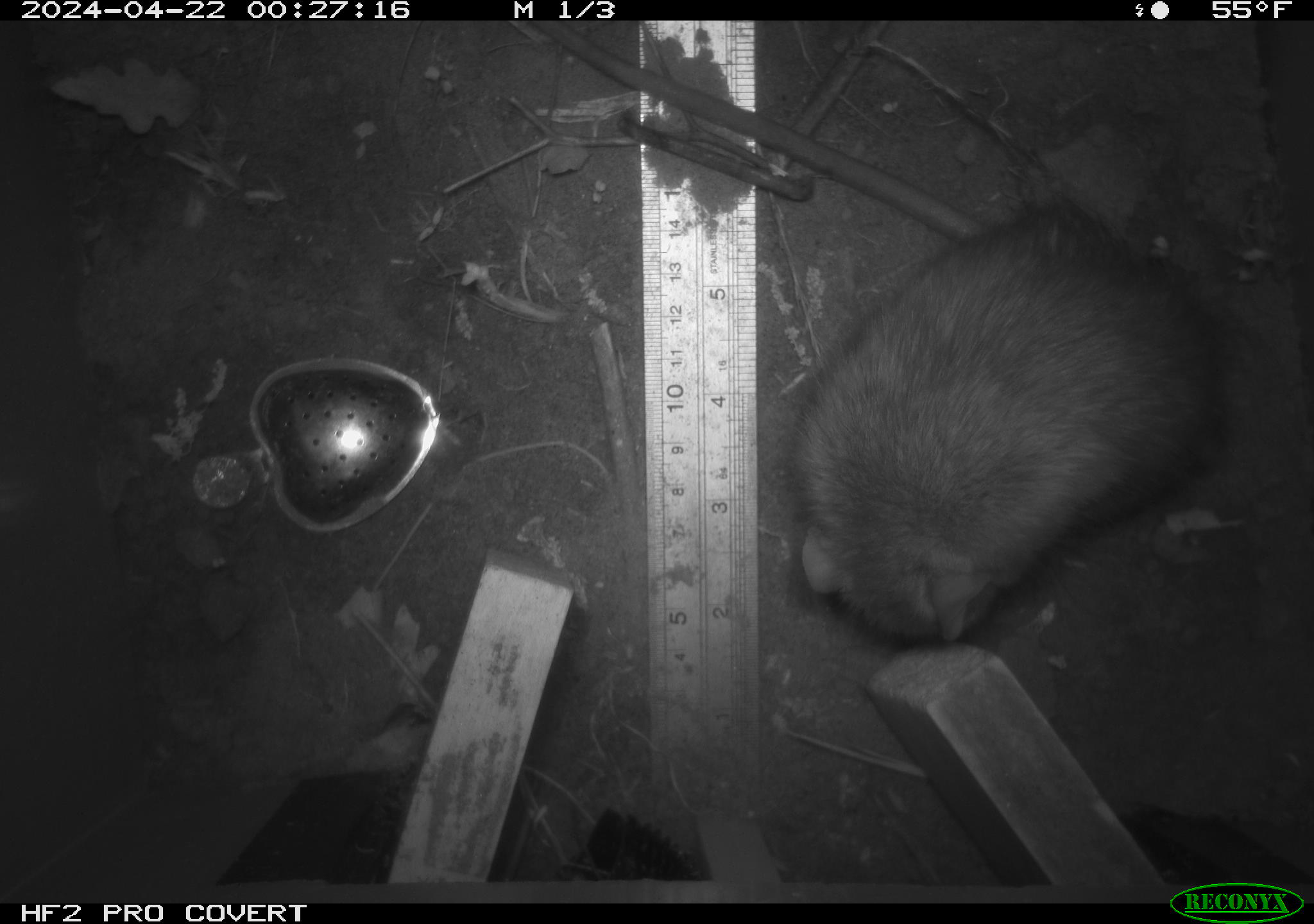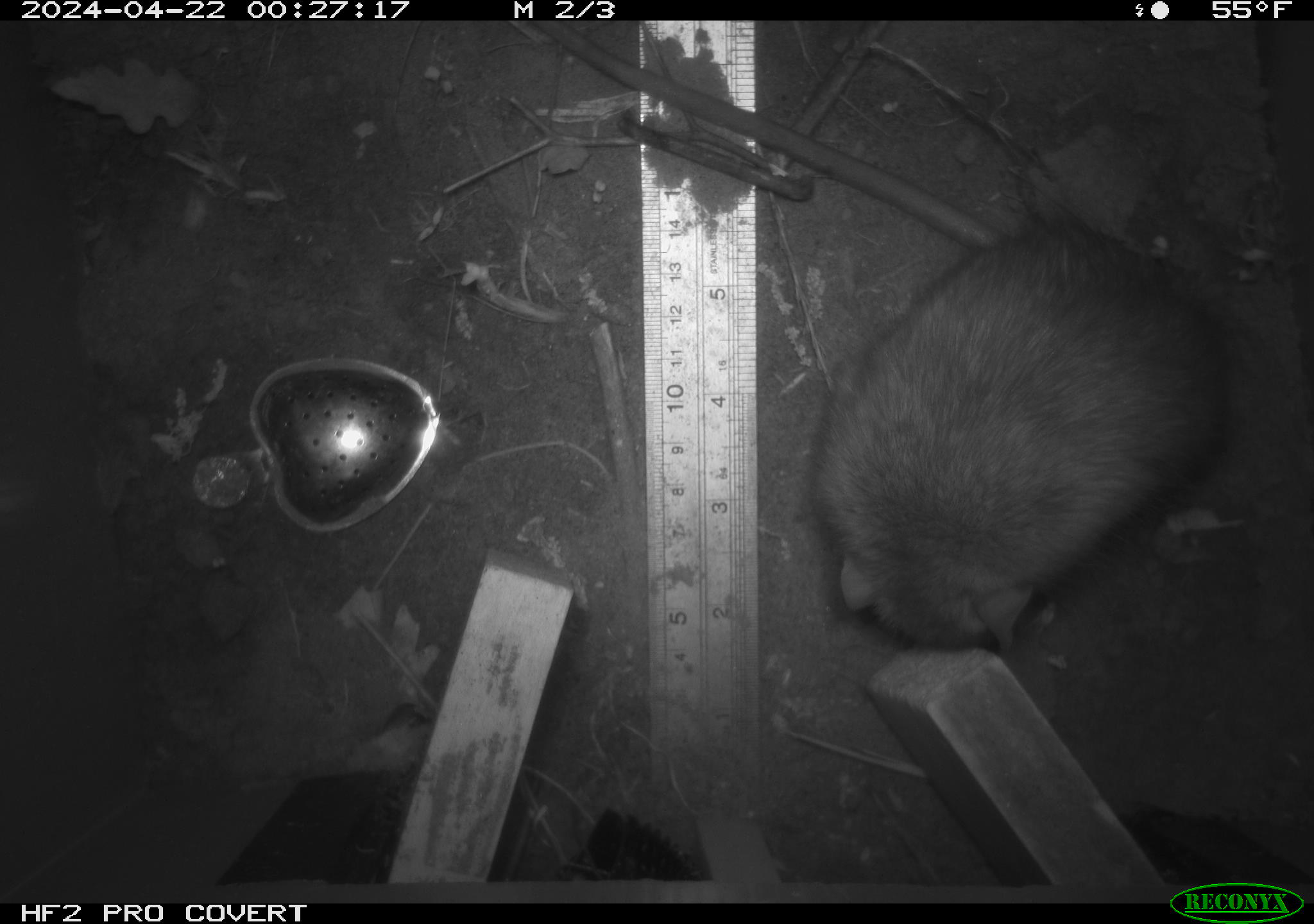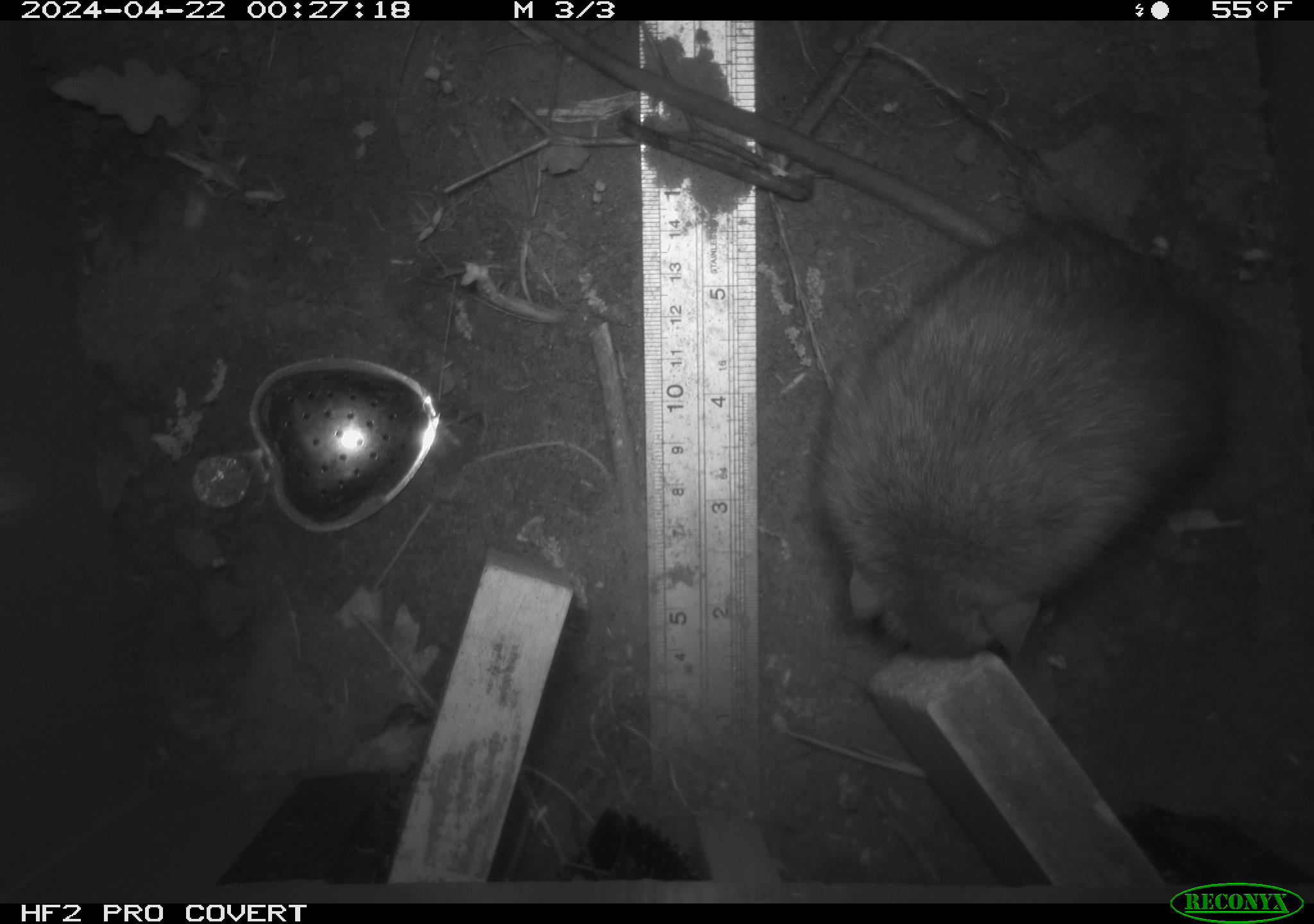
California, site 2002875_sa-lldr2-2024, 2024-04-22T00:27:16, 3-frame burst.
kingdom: Animalia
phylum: Chordata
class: Mammalia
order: Rodentia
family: Muridae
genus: Rattus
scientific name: Rattus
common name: rat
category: rattus species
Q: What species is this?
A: Rattus species (rat) (Rattus).